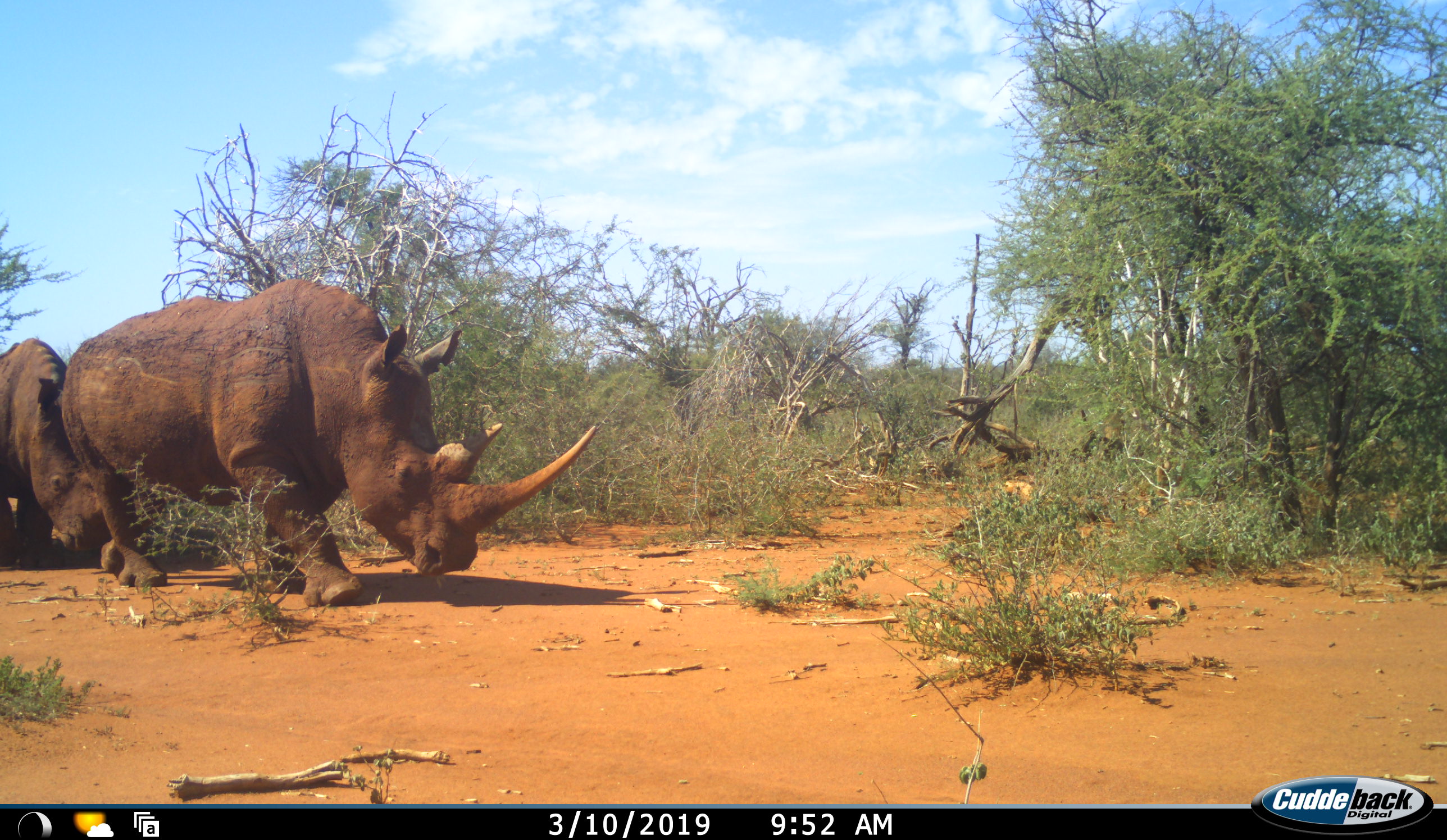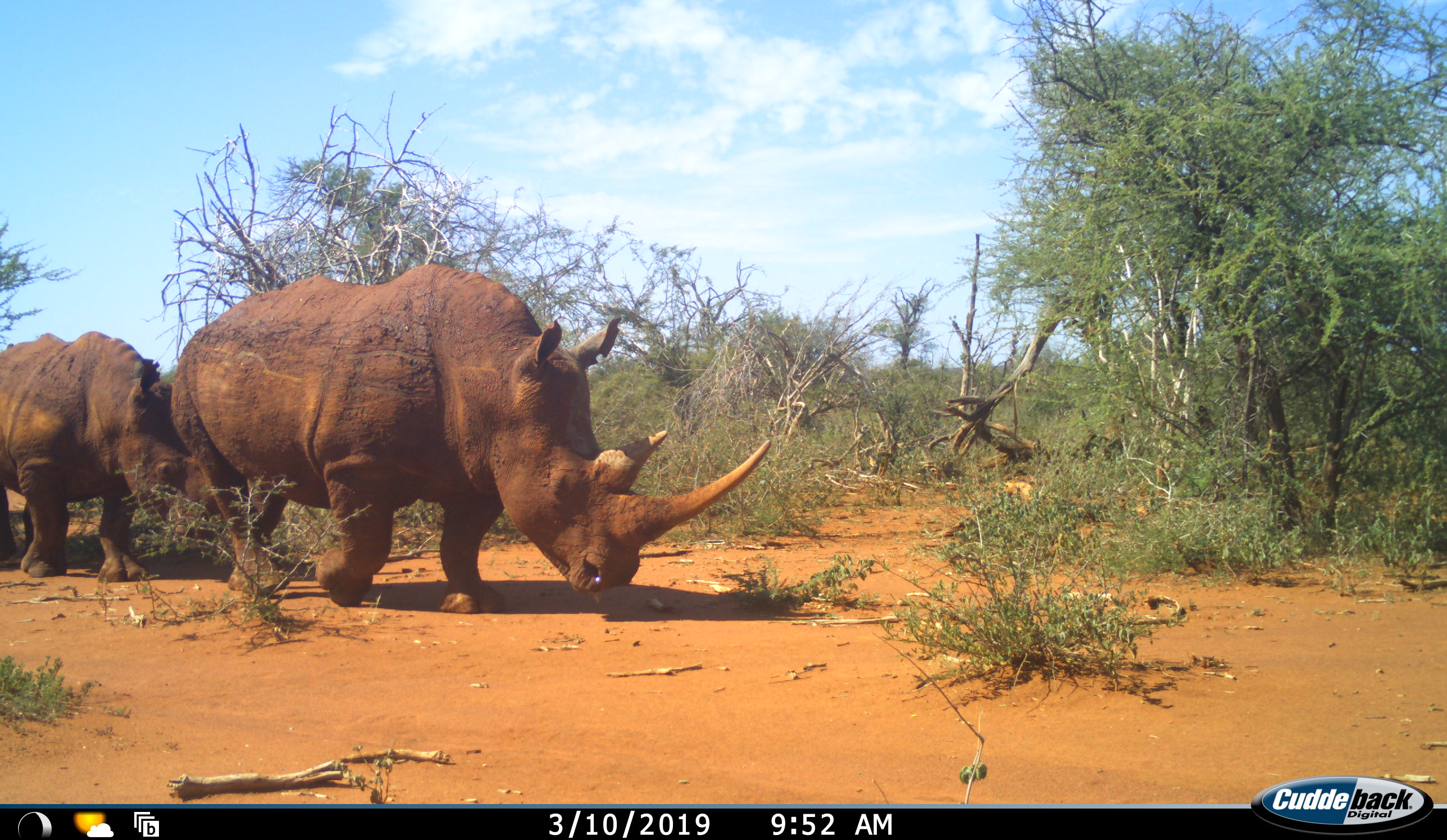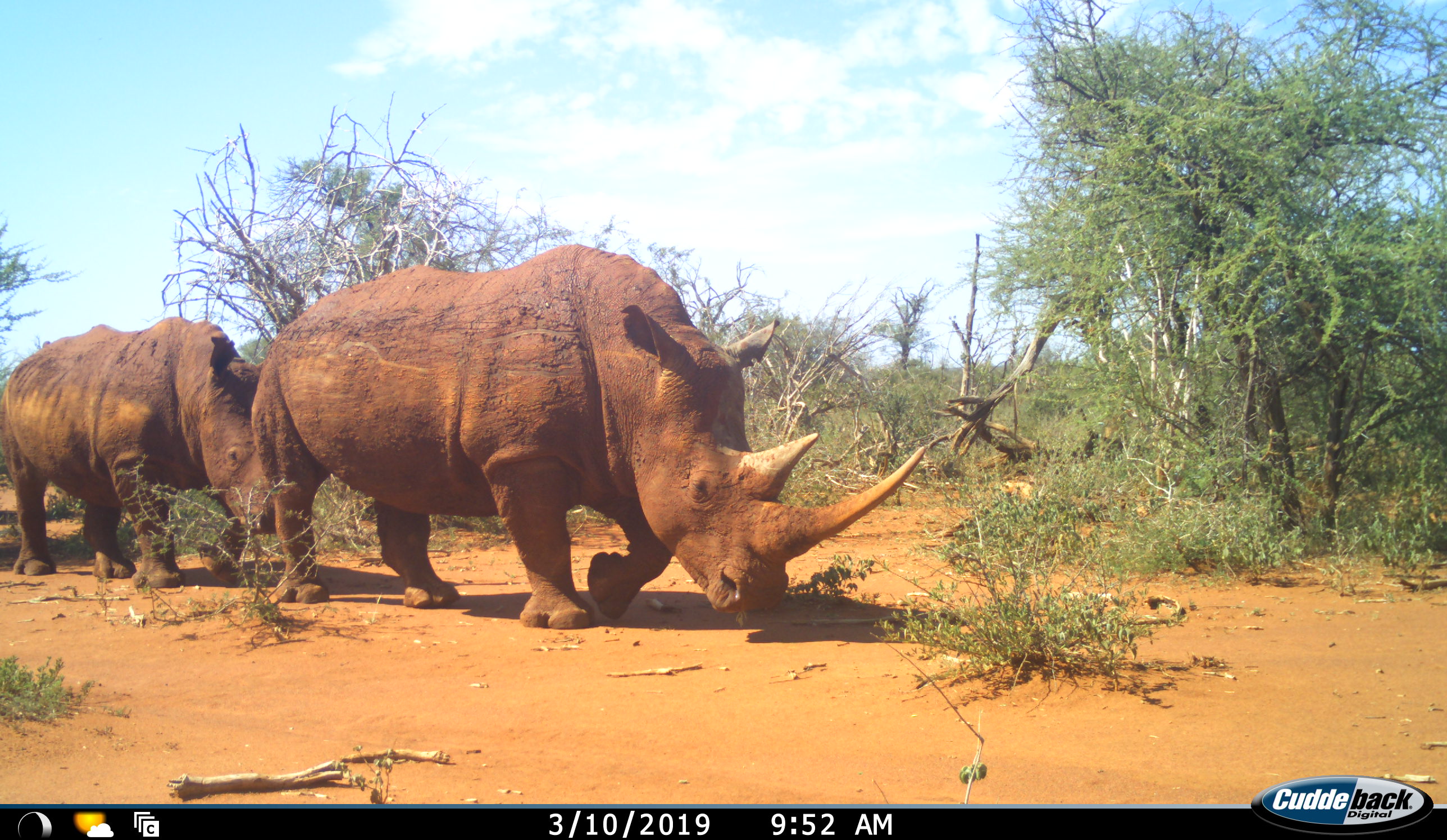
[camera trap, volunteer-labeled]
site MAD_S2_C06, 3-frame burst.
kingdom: Animalia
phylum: Chordata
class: Mammalia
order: Perissodactyla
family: Rhinocerotidae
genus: Ceratotherium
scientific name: Ceratotherium simum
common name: white rhinoceros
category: rhinoceroswhite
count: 2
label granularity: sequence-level